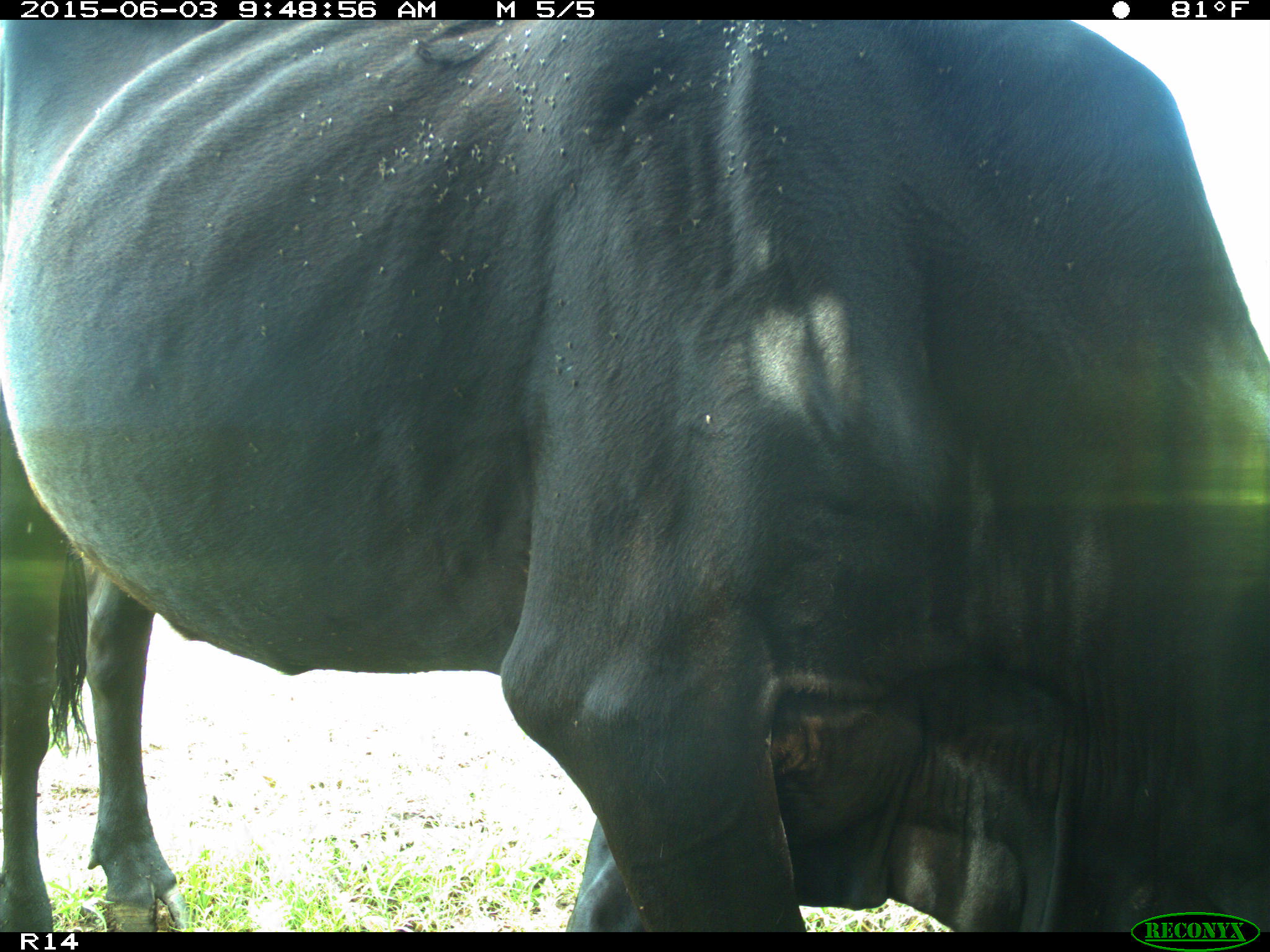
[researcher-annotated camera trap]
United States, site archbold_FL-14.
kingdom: Animalia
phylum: Chordata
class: Mammalia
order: Artiodactyla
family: Bovidae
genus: Bos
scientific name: Bos taurus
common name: domestic cow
Bos taurus (domestic cow).